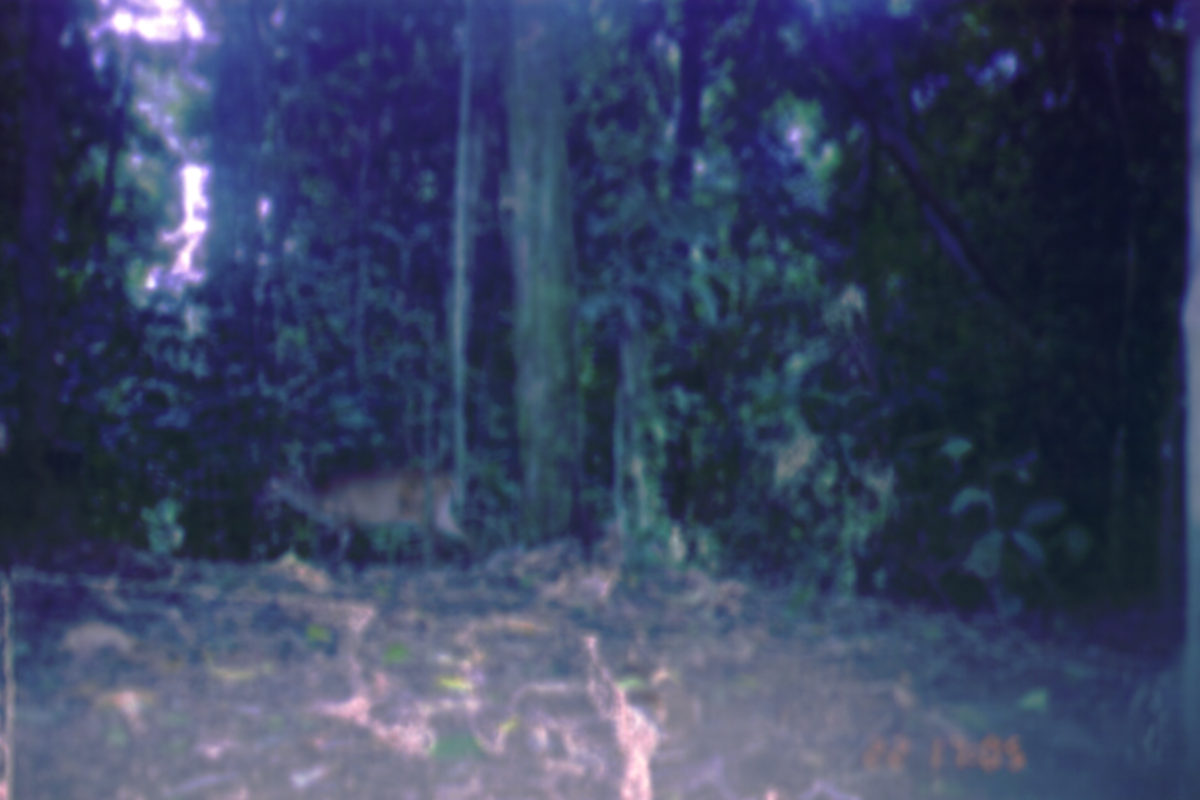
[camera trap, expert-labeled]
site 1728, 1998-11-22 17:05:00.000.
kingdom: Animalia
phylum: Chordata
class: Mammalia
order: Artiodactyla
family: Cervidae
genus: Muntiacus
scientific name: Muntiacus muntjak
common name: southern red muntjac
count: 1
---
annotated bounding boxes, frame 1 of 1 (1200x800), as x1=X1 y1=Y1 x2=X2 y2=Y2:
muntiacus muntjak: x1=268 y1=465 x2=478 y2=582